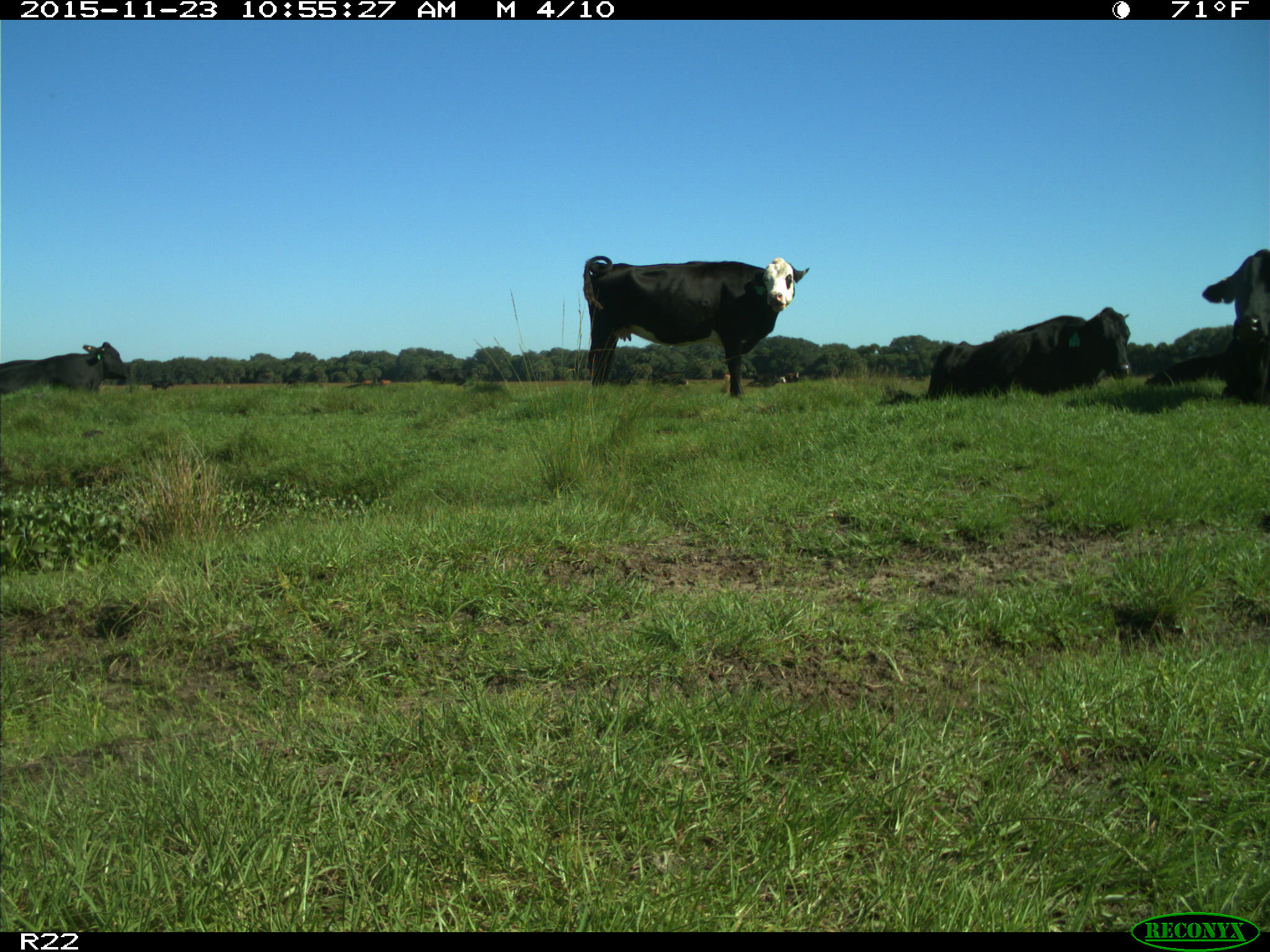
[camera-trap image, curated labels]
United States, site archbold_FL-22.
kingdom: Animalia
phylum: Chordata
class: Mammalia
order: Artiodactyla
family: Bovidae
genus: Bos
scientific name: Bos taurus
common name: domestic cow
Bos taurus (domestic cow).